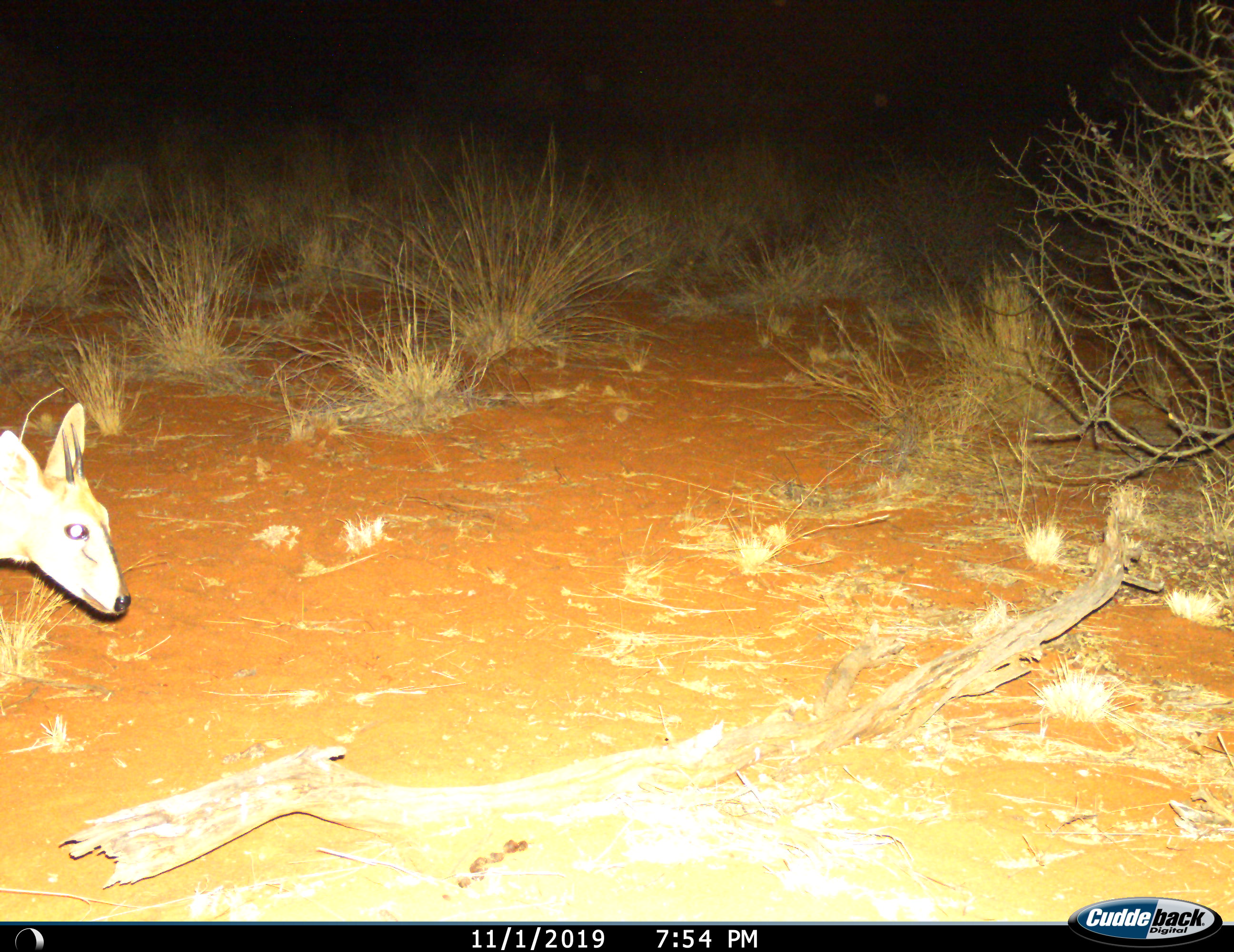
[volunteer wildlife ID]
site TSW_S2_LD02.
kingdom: Animalia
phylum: Chordata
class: Mammalia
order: Artiodactyla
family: Bovidae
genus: Sylvicapra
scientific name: Sylvicapra grimmia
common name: common duiker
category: duikercommongrey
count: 1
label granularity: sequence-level